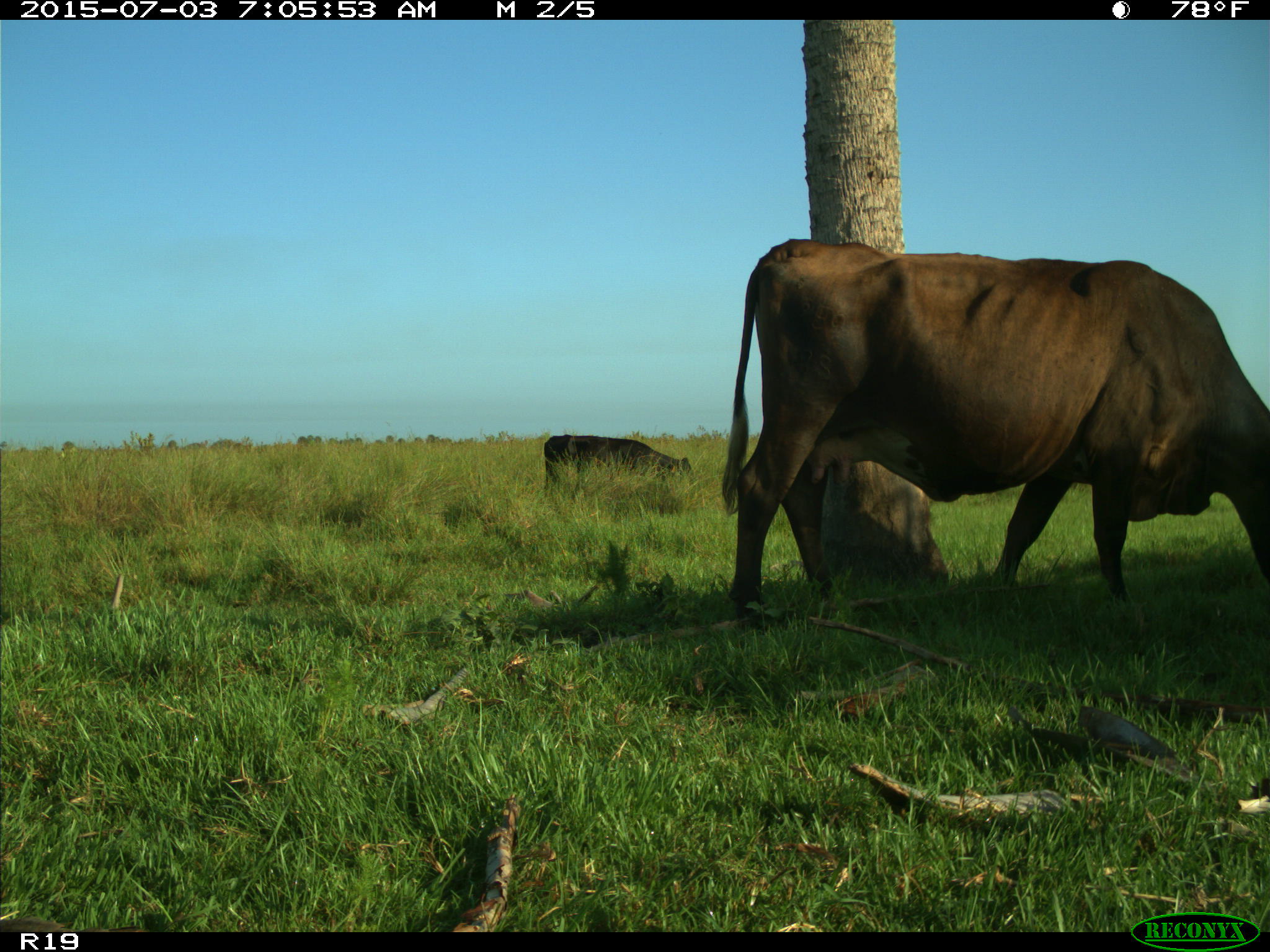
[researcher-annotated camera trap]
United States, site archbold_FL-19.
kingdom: Animalia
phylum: Chordata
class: Mammalia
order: Artiodactyla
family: Bovidae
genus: Bos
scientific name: Bos taurus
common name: domestic cow